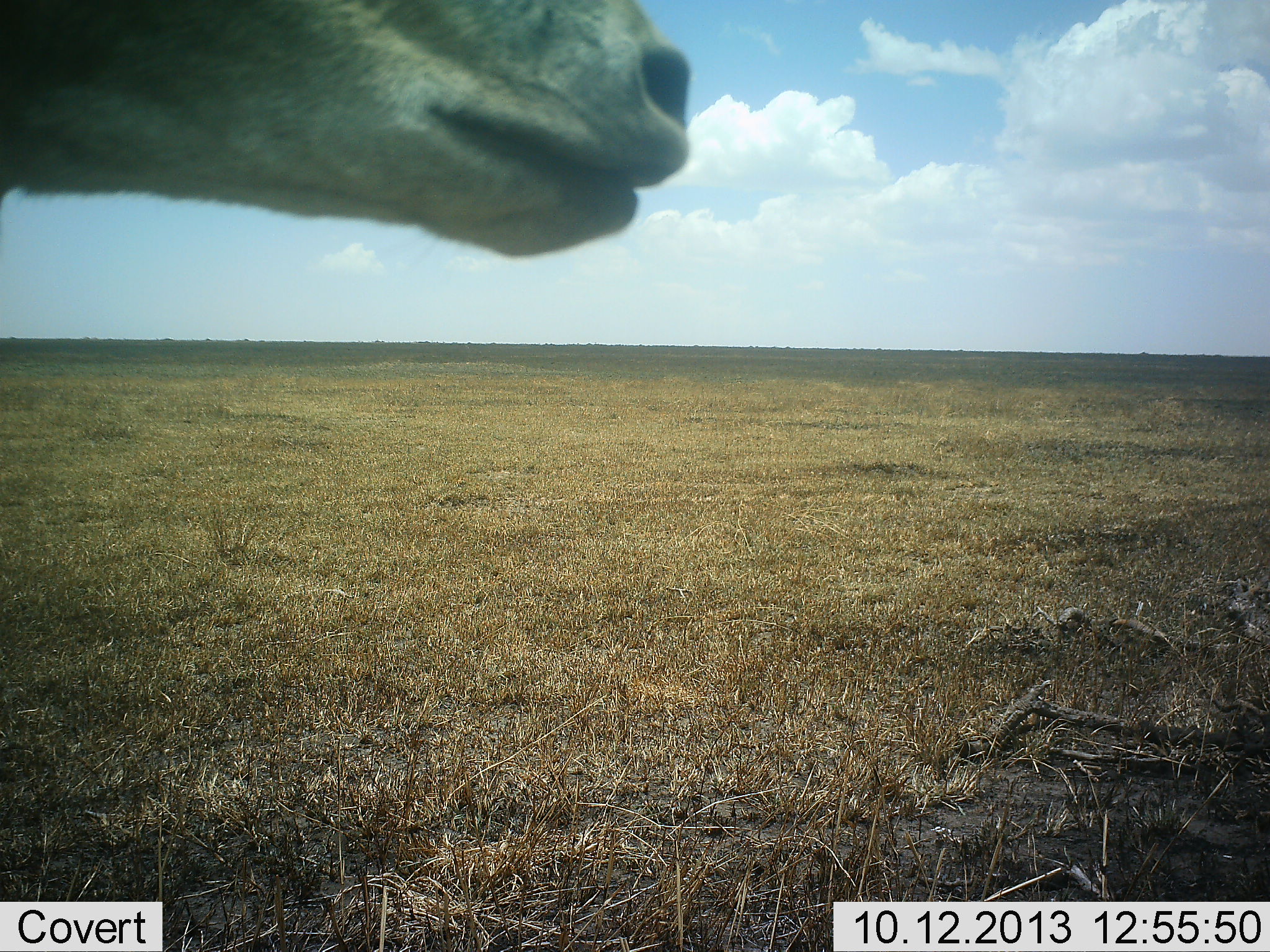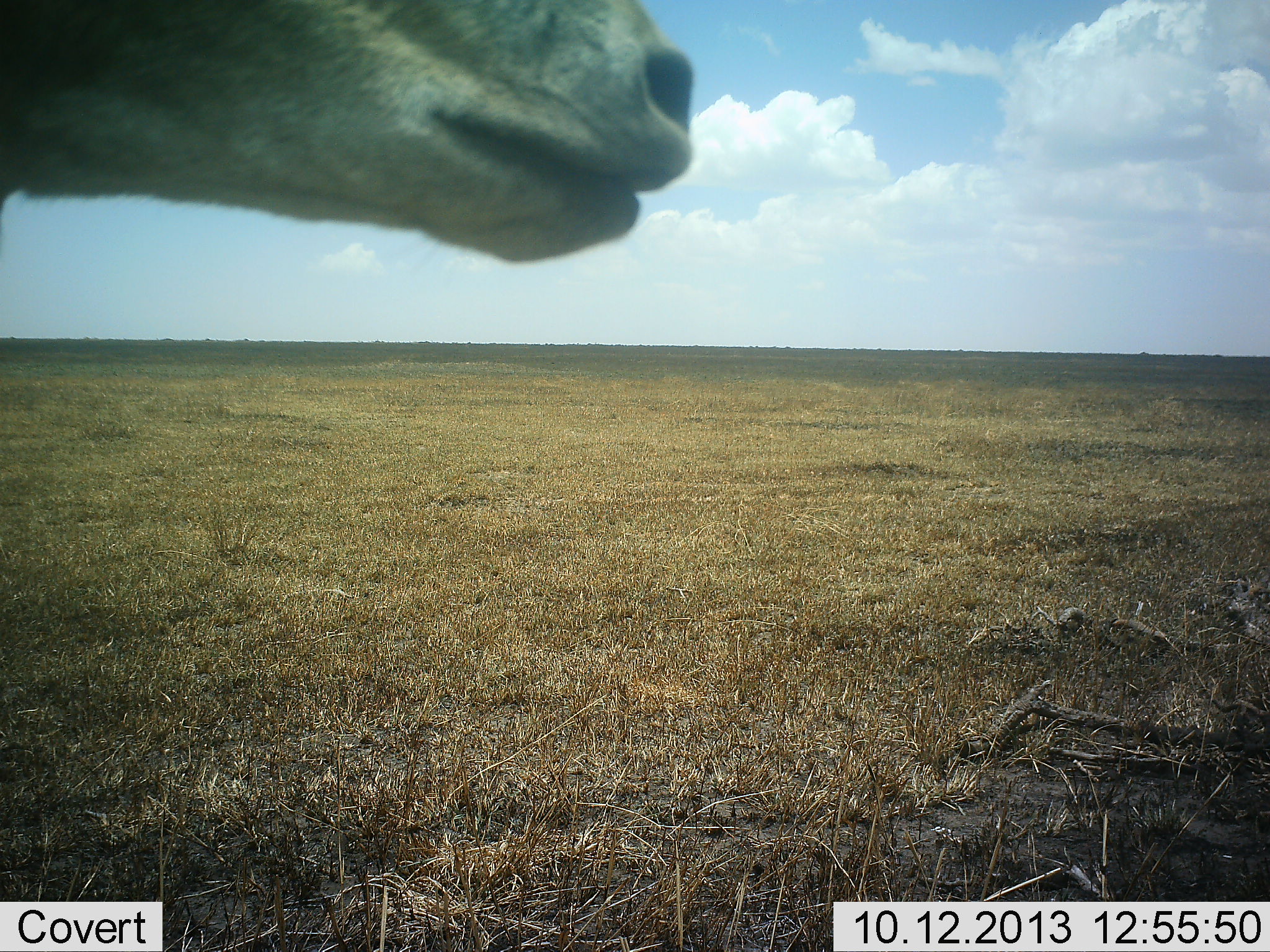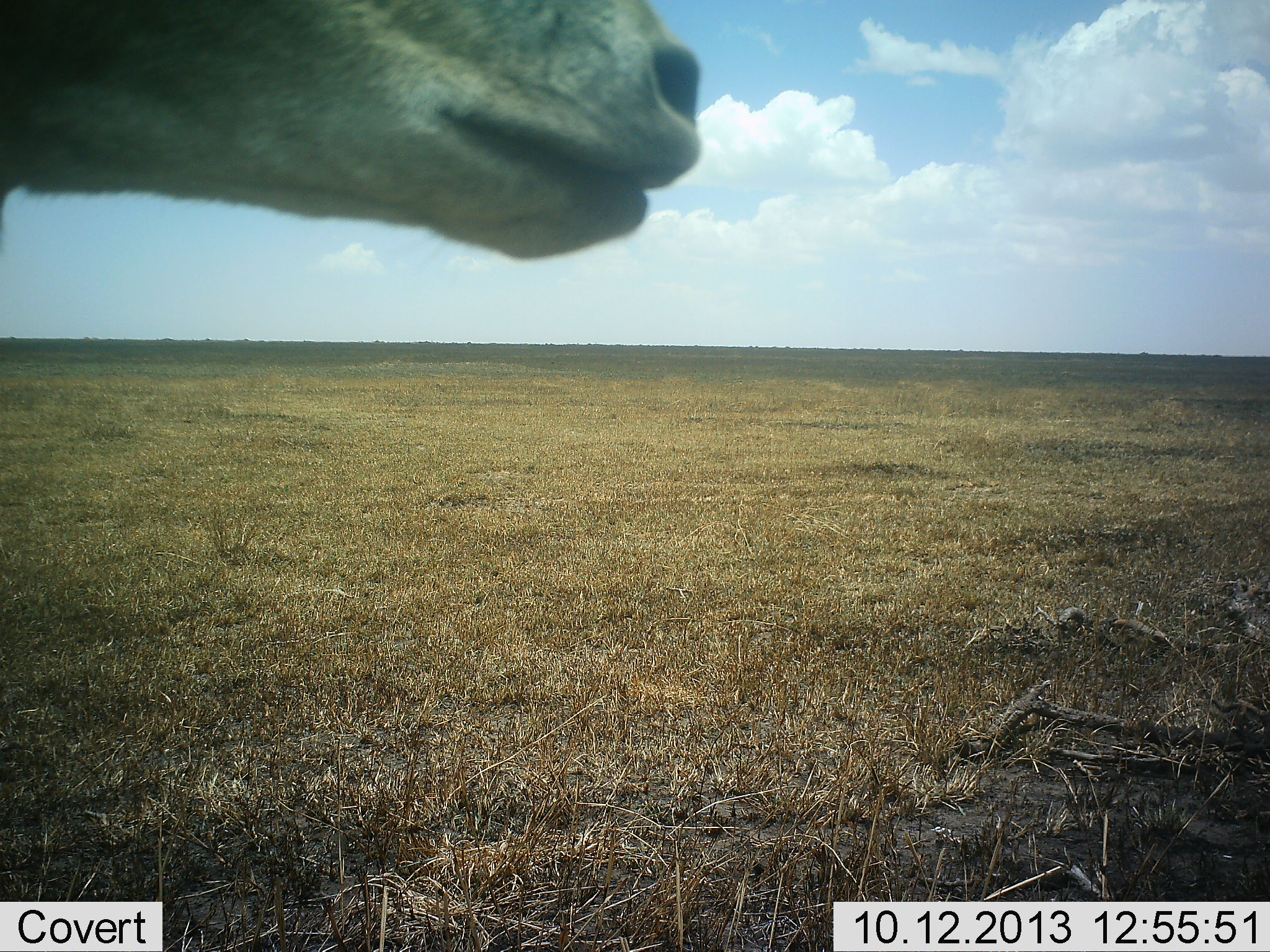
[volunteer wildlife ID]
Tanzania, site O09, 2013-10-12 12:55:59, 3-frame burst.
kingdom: Animalia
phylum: Chordata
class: Mammalia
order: Artiodactyla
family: Bovidae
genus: Tragelaphus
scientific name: Tragelaphus oryx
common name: eland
Eland (Tragelaphus oryx), count 1. Behavior (volunteer vote fractions): standing 100%, resting 0%, moving 0%, interacting 0%. Young present (vote fraction): 0%. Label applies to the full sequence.